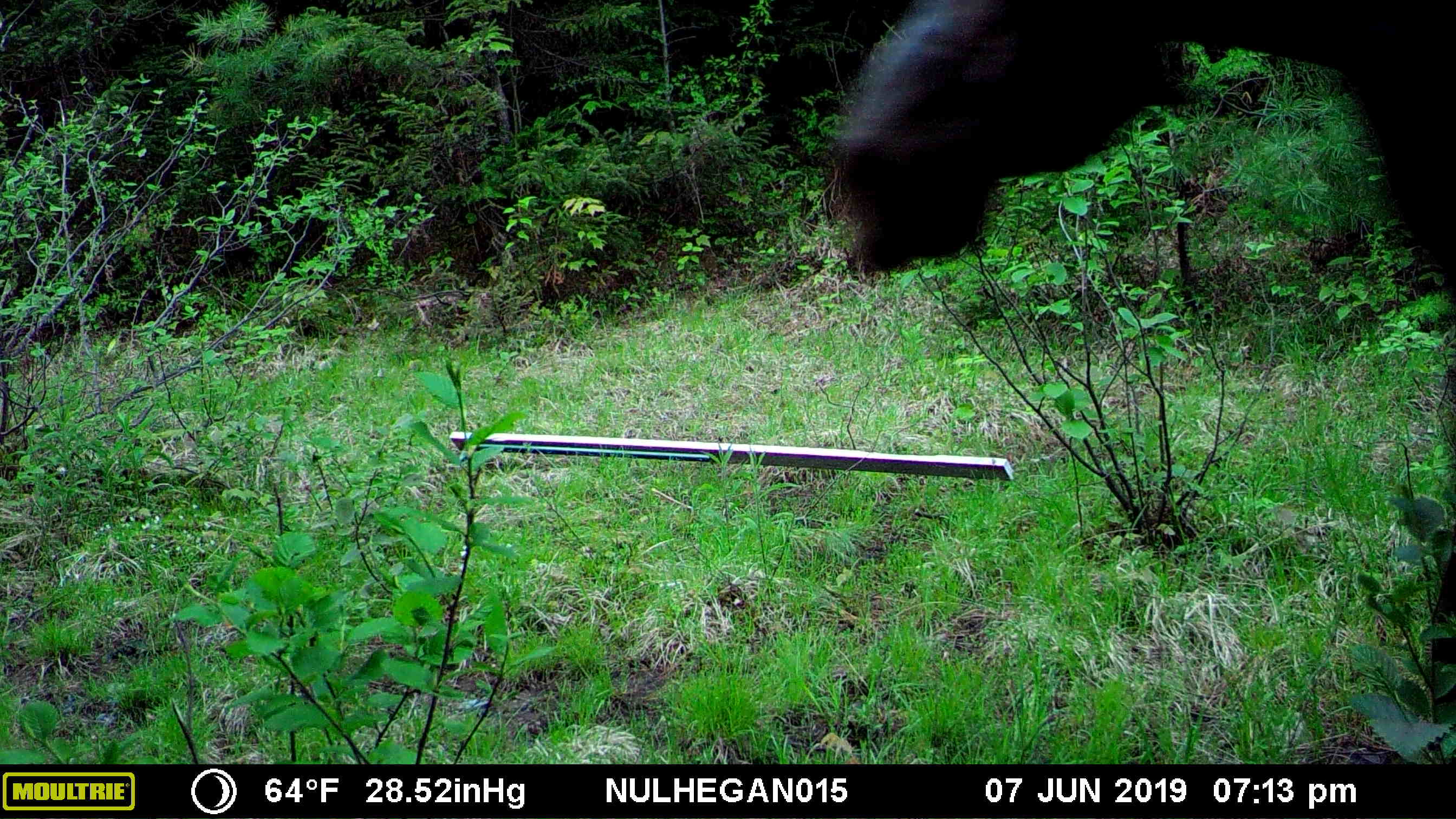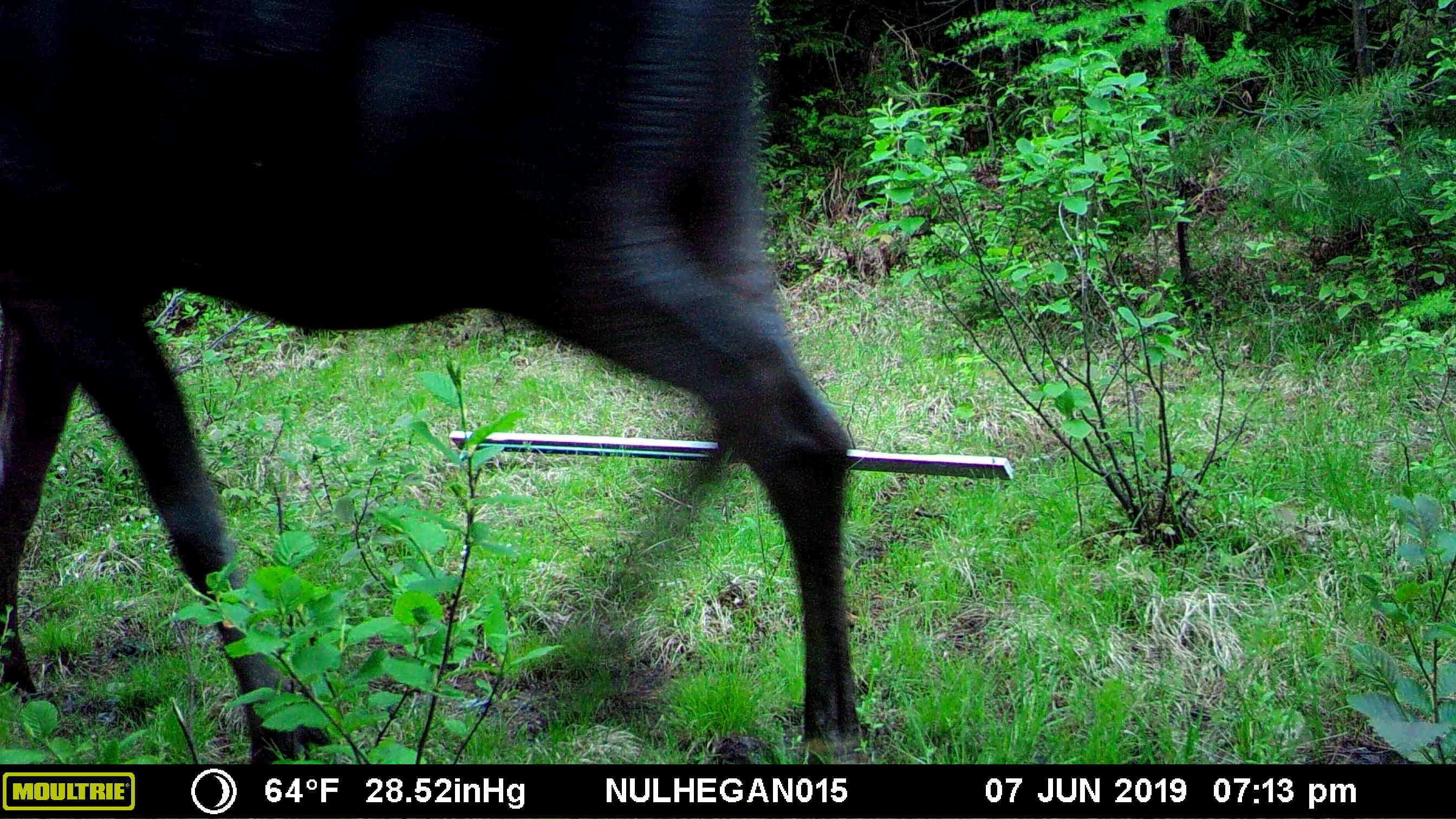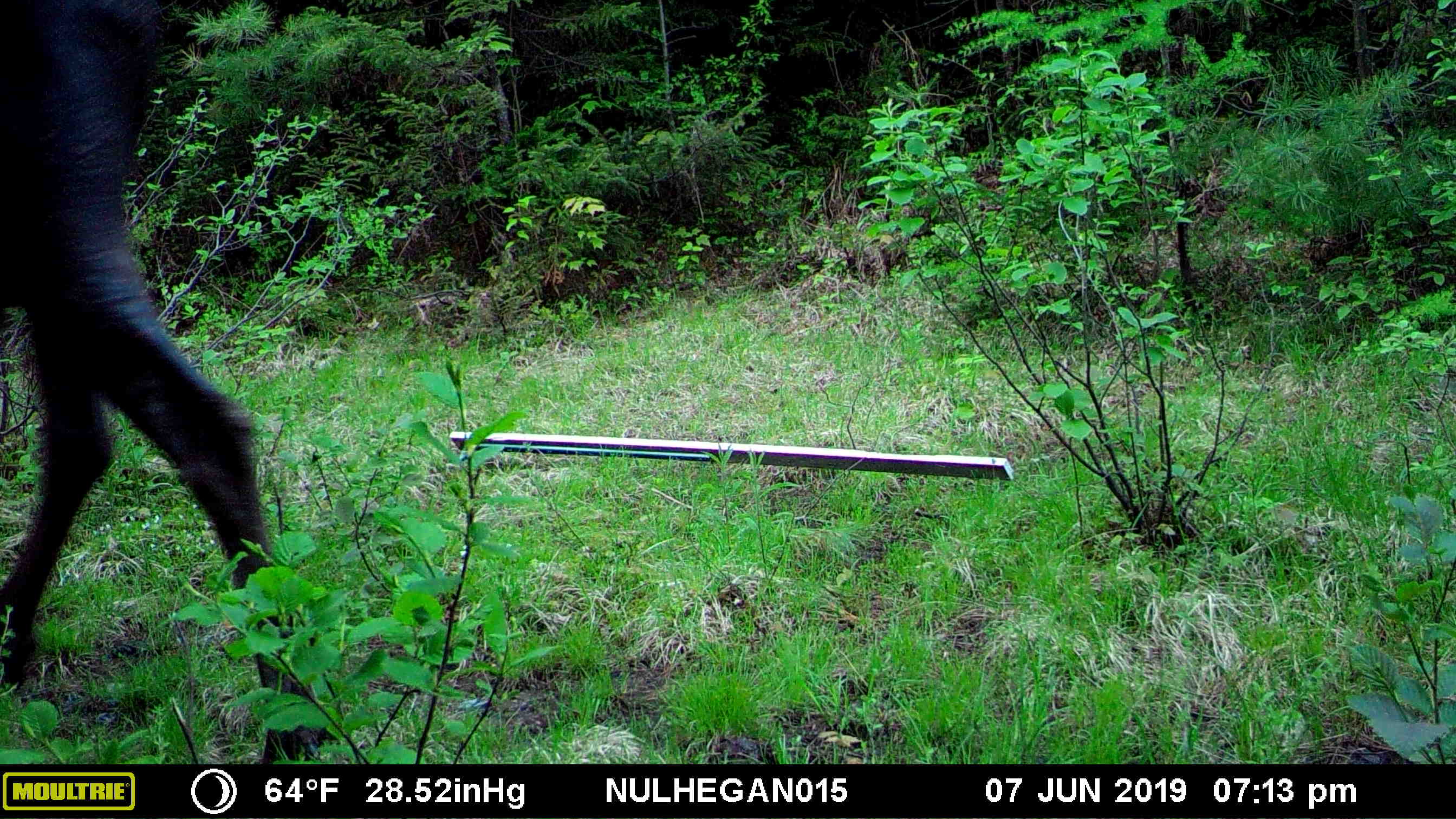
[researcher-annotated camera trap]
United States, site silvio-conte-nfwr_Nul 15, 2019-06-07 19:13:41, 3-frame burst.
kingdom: Animalia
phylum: Chordata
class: Mammalia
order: Artiodactyla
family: Cervidae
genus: Alces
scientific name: Alces alces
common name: moose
Moose (Alces alces).